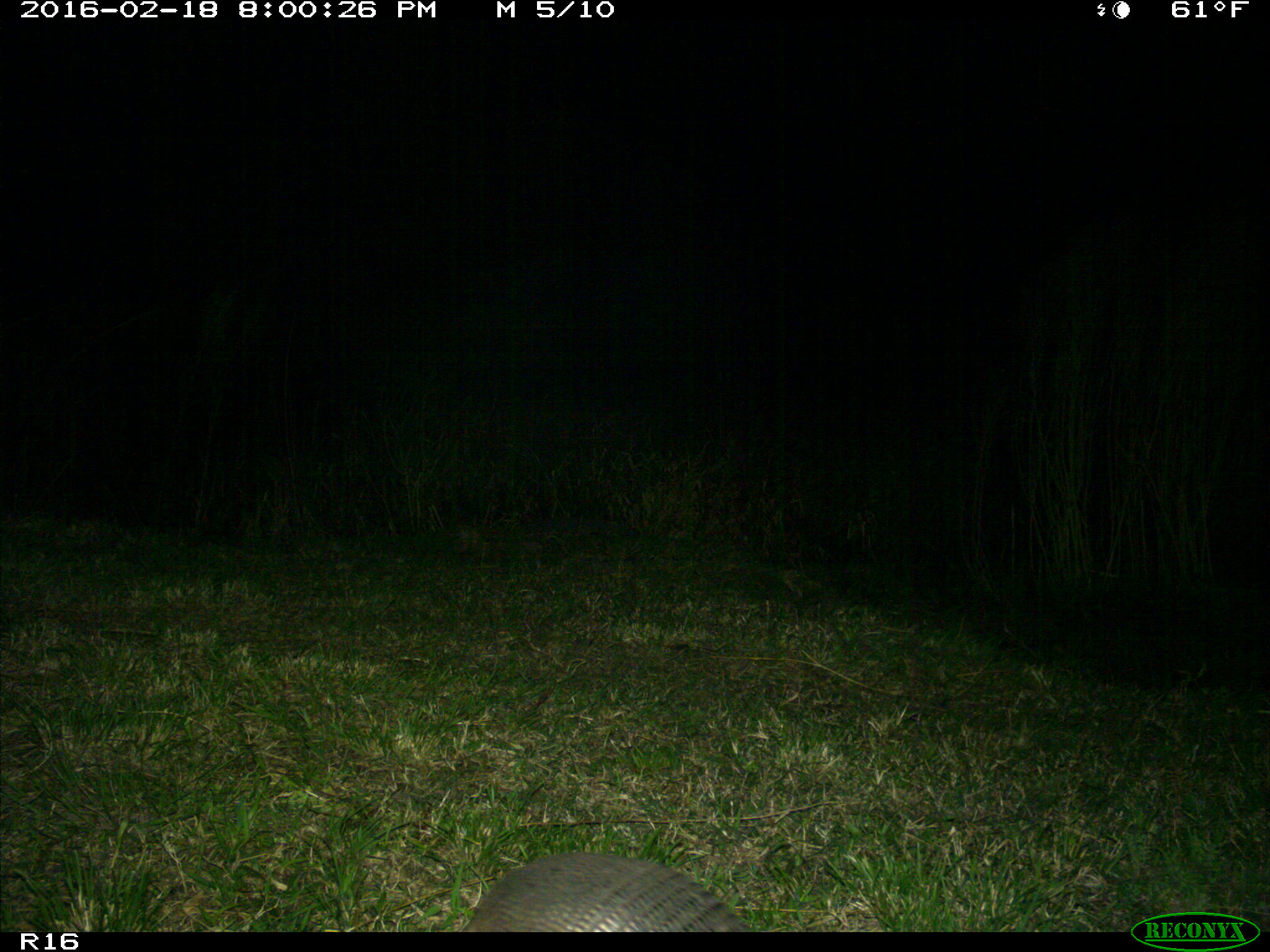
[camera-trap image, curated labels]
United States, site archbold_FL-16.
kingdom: Animalia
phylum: Chordata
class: Mammalia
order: Cingulata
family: Dasypodidae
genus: Dasypus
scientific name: Dasypus novemcinctus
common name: nine-banded armadillo